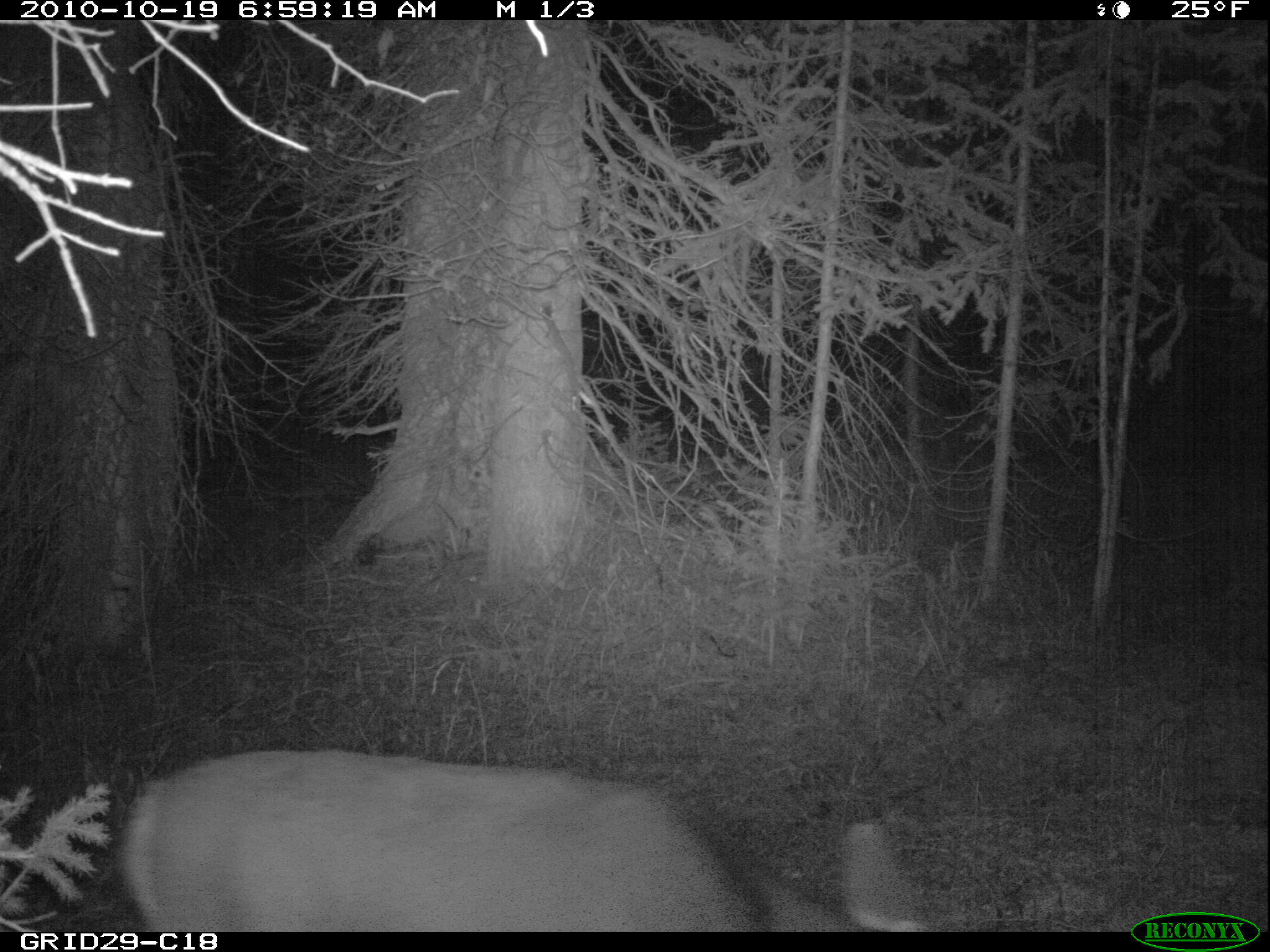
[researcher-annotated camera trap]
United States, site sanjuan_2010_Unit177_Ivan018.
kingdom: Animalia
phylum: Chordata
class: Mammalia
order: Artiodactyla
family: Cervidae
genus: Odocoileus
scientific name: Odocoileus hemionus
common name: mule deer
Odocoileus hemionus (mule deer).